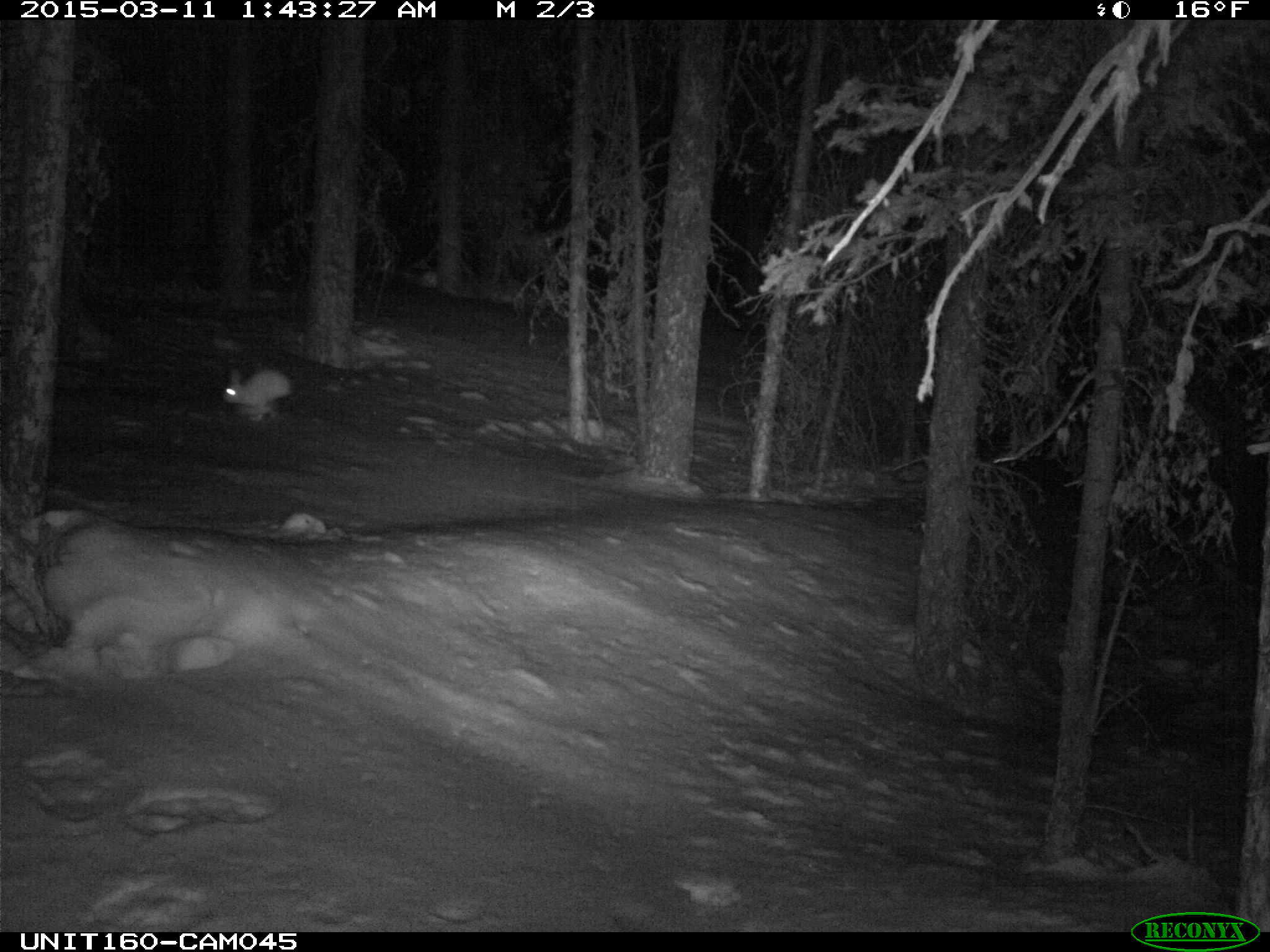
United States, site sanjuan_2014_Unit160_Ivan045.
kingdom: Animalia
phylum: Chordata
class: Mammalia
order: Lagomorpha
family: Leporidae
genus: Lepus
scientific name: Lepus americanus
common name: snowshoe hare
Lepus americanus (snowshoe hare).